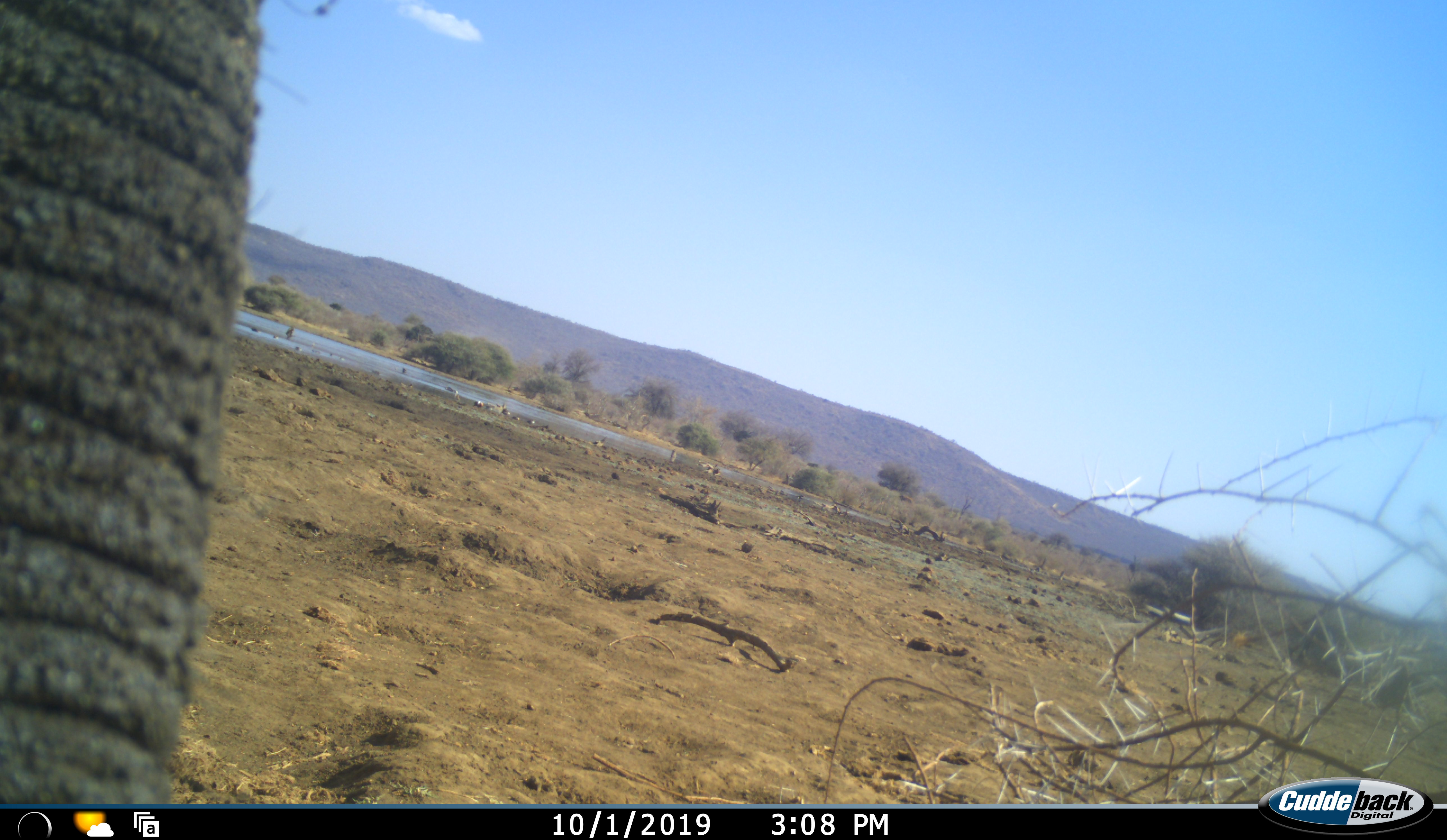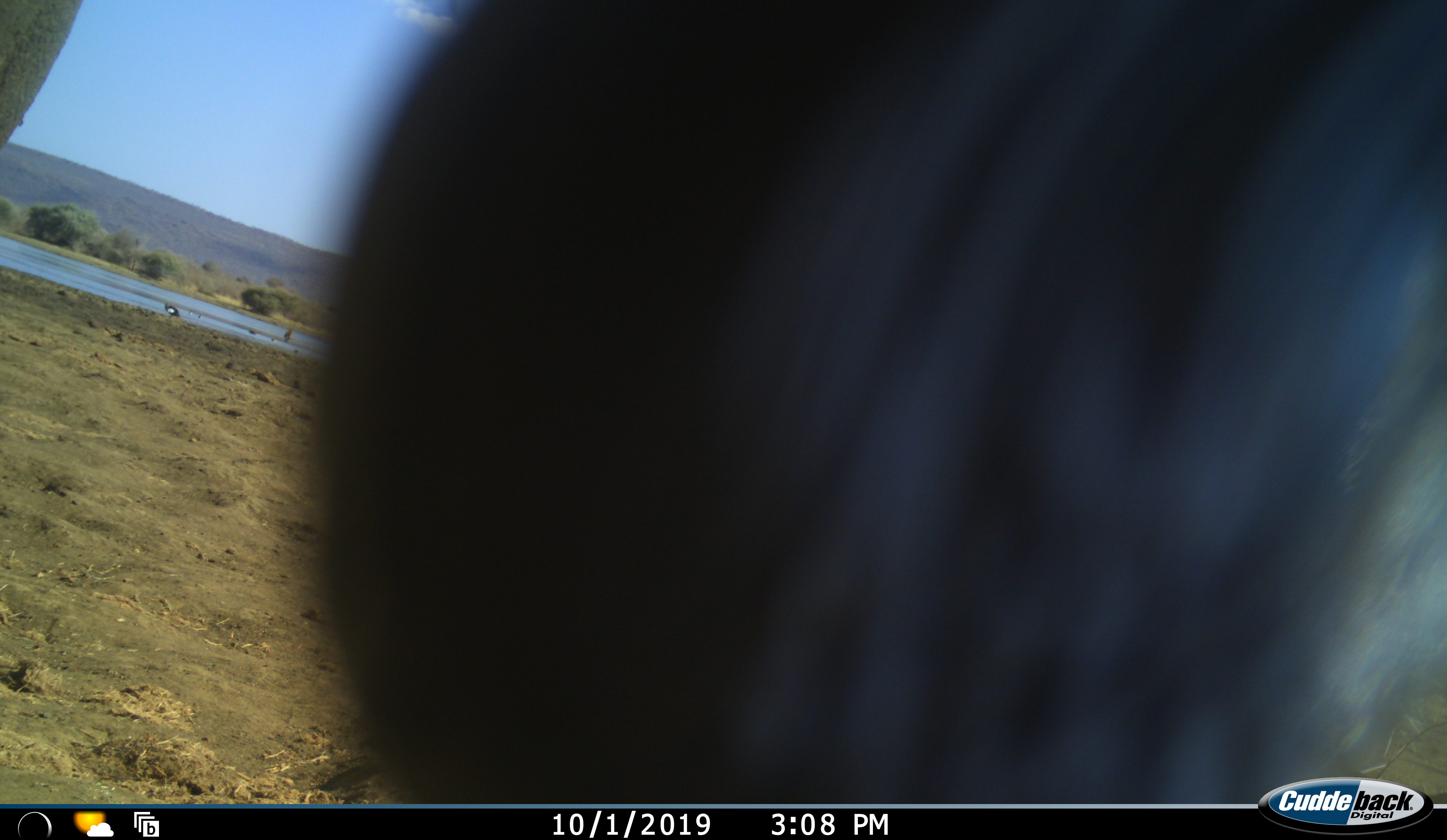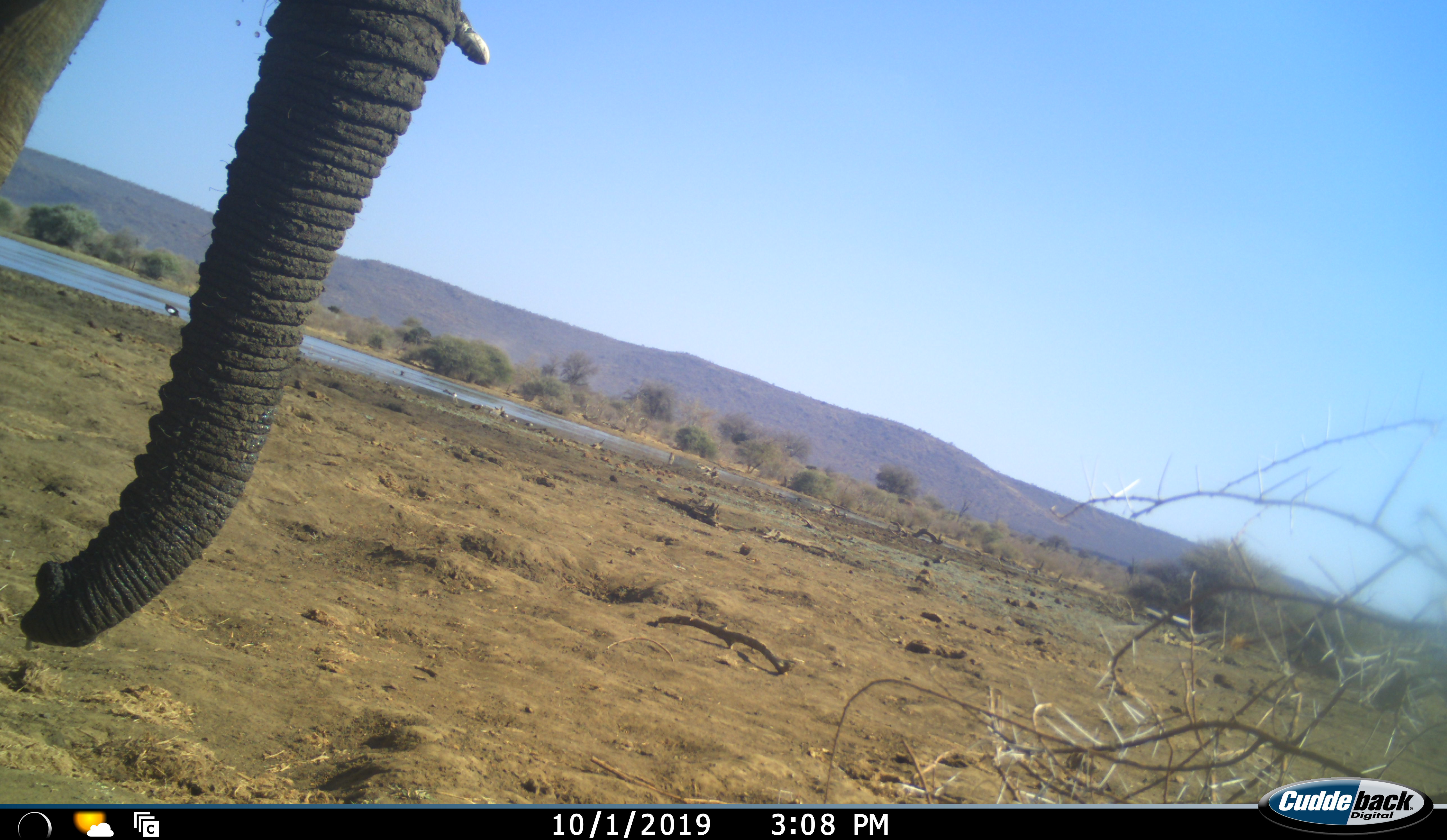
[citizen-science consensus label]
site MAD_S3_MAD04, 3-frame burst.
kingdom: Animalia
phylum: Chordata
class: Mammalia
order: Proboscidea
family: Elephantidae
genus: Loxodonta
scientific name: Loxodonta africana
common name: african bush elephant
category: elephant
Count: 1.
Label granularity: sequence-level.